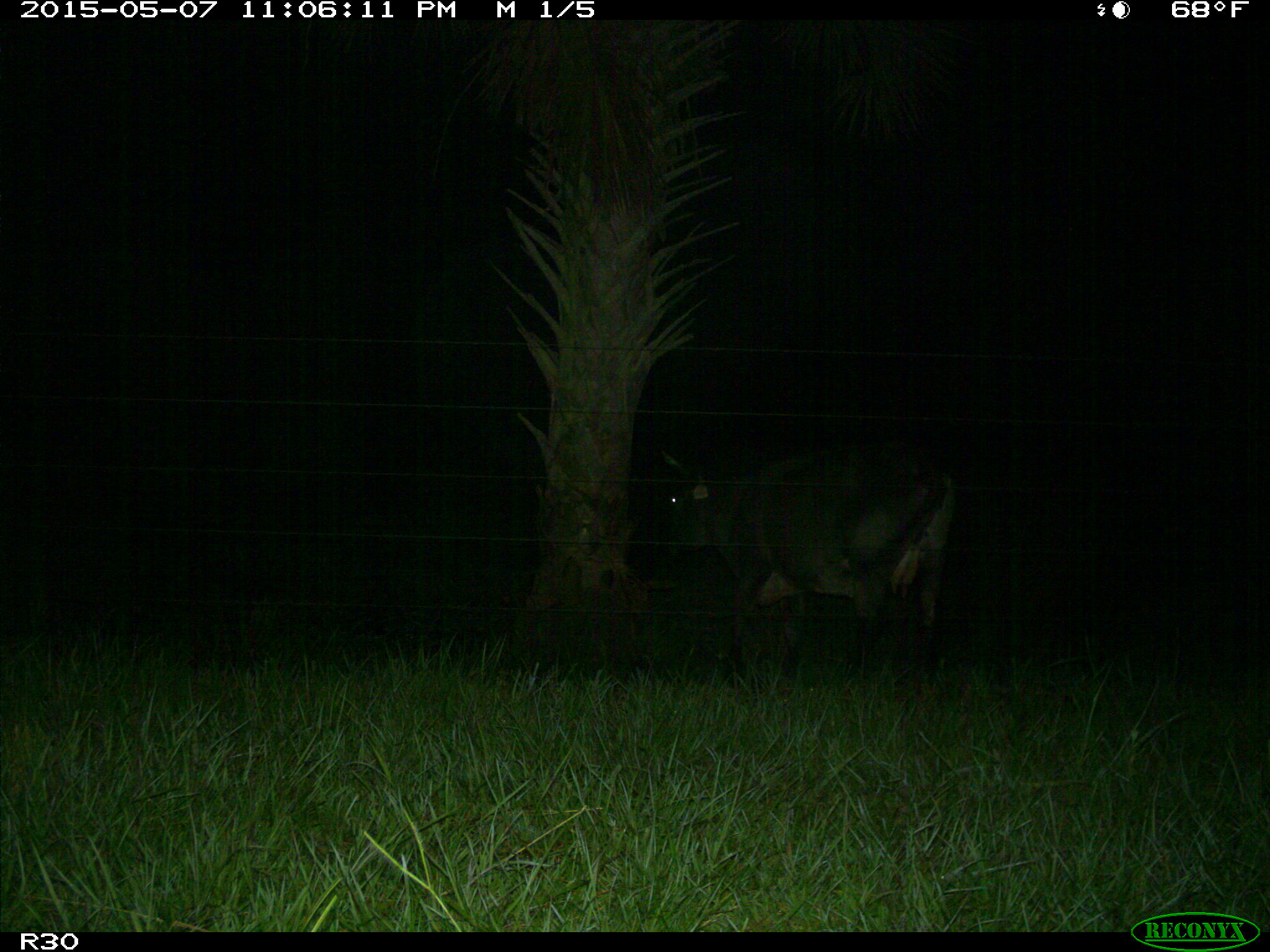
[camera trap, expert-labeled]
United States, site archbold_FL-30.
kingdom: Animalia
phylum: Chordata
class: Mammalia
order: Artiodactyla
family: Bovidae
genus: Bos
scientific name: Bos taurus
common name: domestic cow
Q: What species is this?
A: Bos taurus (domestic cow).